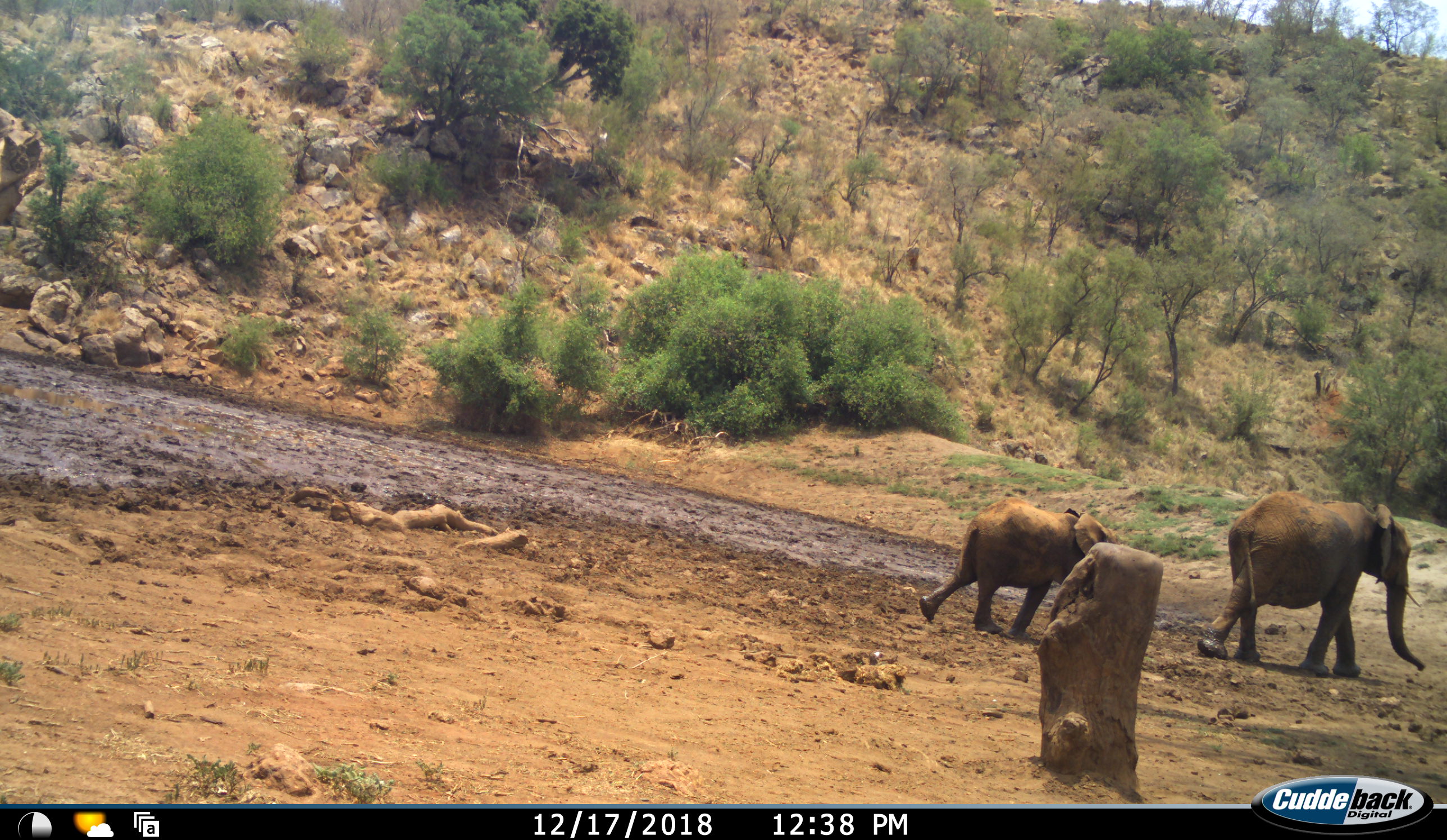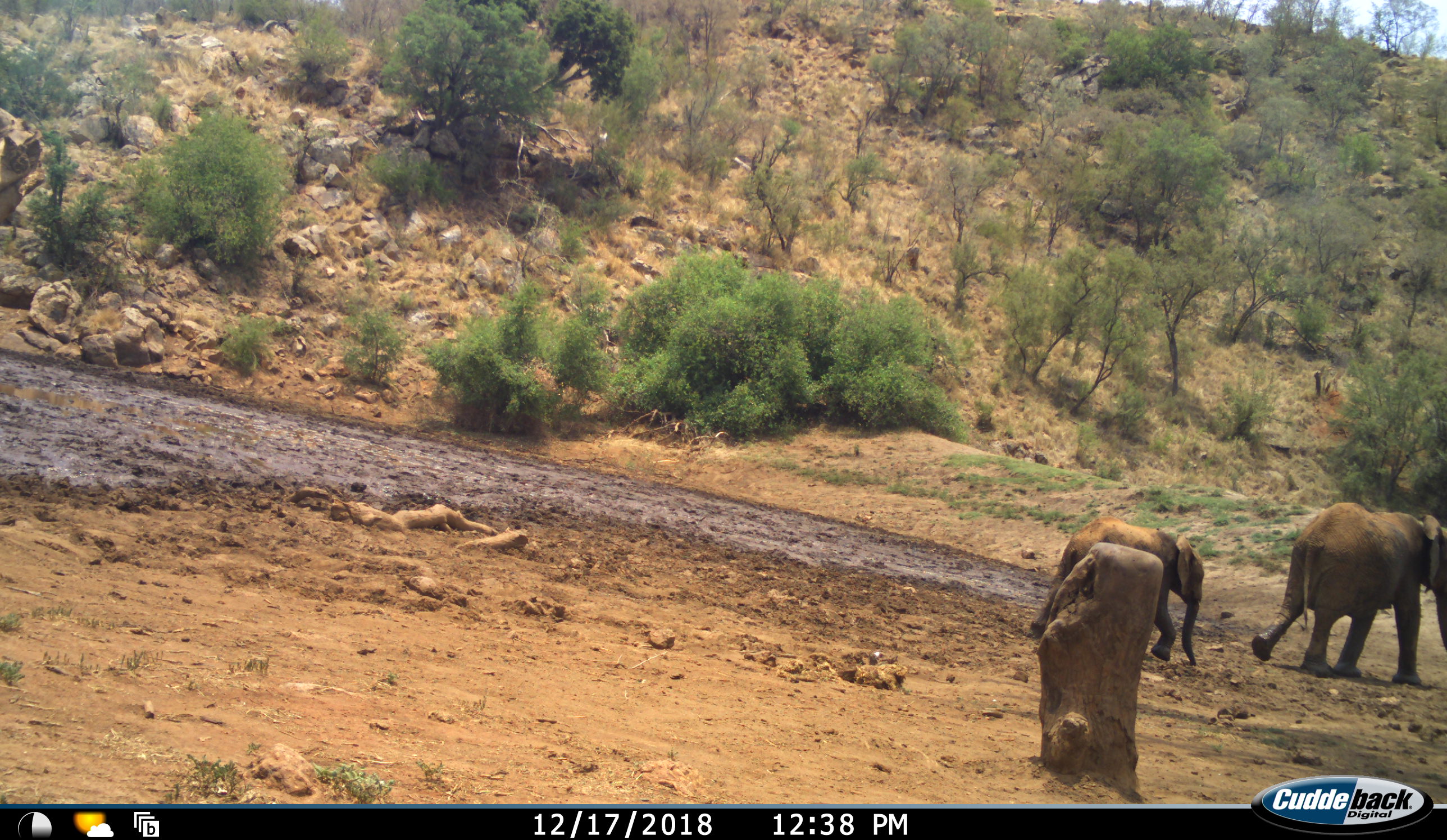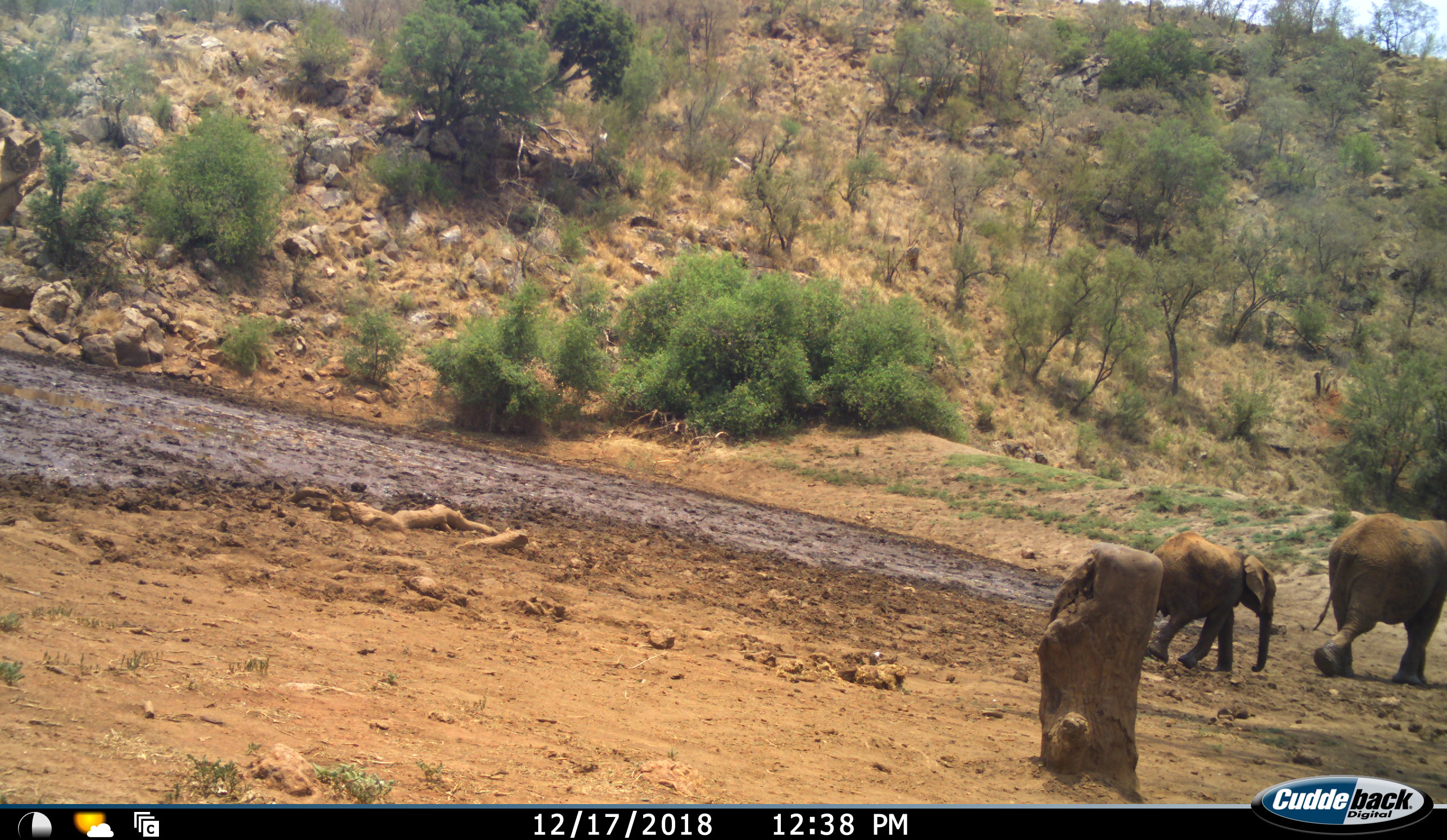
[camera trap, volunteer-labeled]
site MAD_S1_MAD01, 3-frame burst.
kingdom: Animalia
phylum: Chordata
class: Mammalia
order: Proboscidea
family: Elephantidae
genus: Loxodonta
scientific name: Loxodonta africana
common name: african bush elephant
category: elephant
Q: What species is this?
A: Elephant (african bush elephant) (Loxodonta africana).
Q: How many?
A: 2.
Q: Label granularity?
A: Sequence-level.